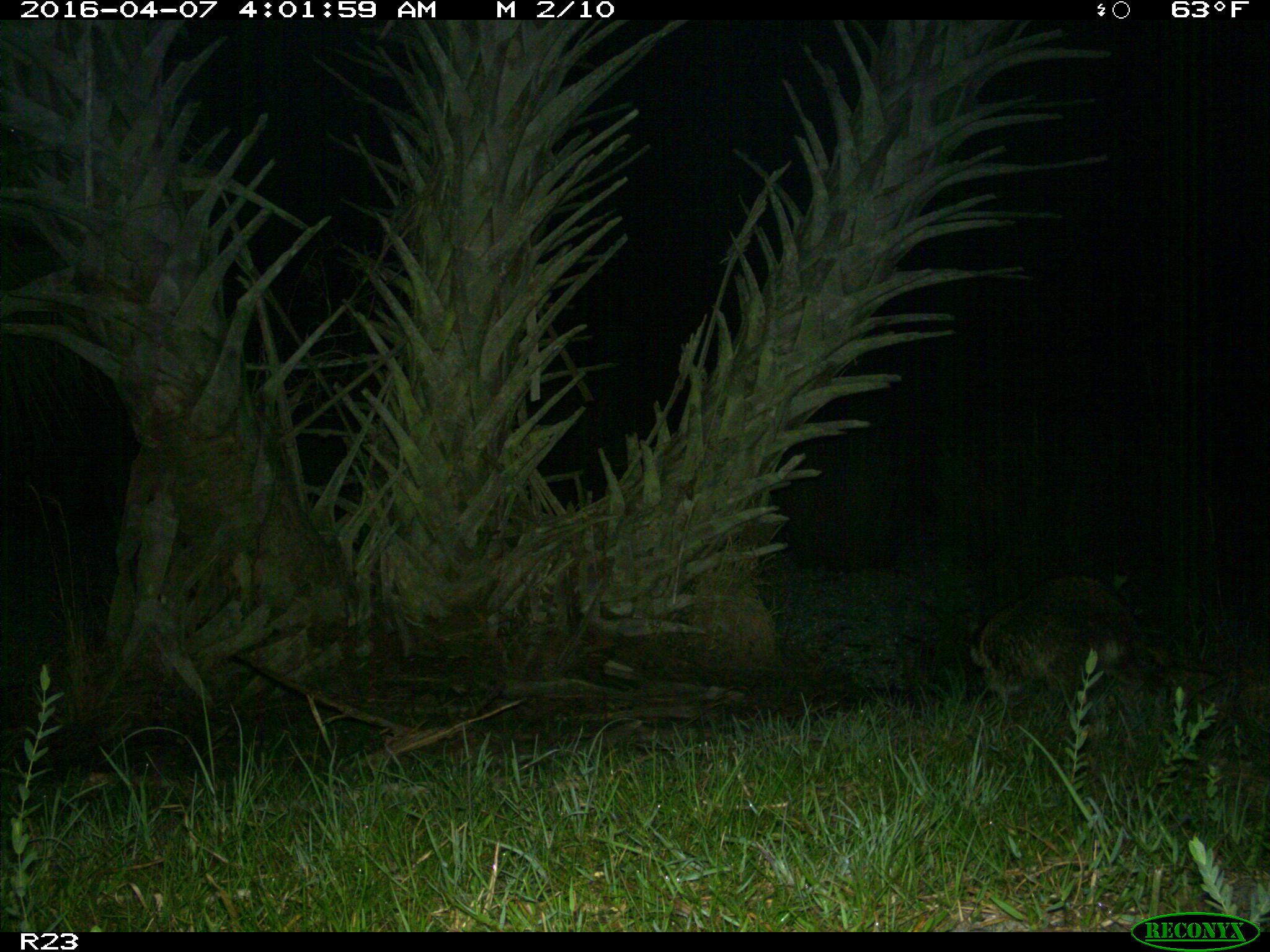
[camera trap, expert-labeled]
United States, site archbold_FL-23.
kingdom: Animalia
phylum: Chordata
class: Mammalia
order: Carnivora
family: Procyonidae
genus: Procyon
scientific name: Procyon lotor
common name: common raccoon